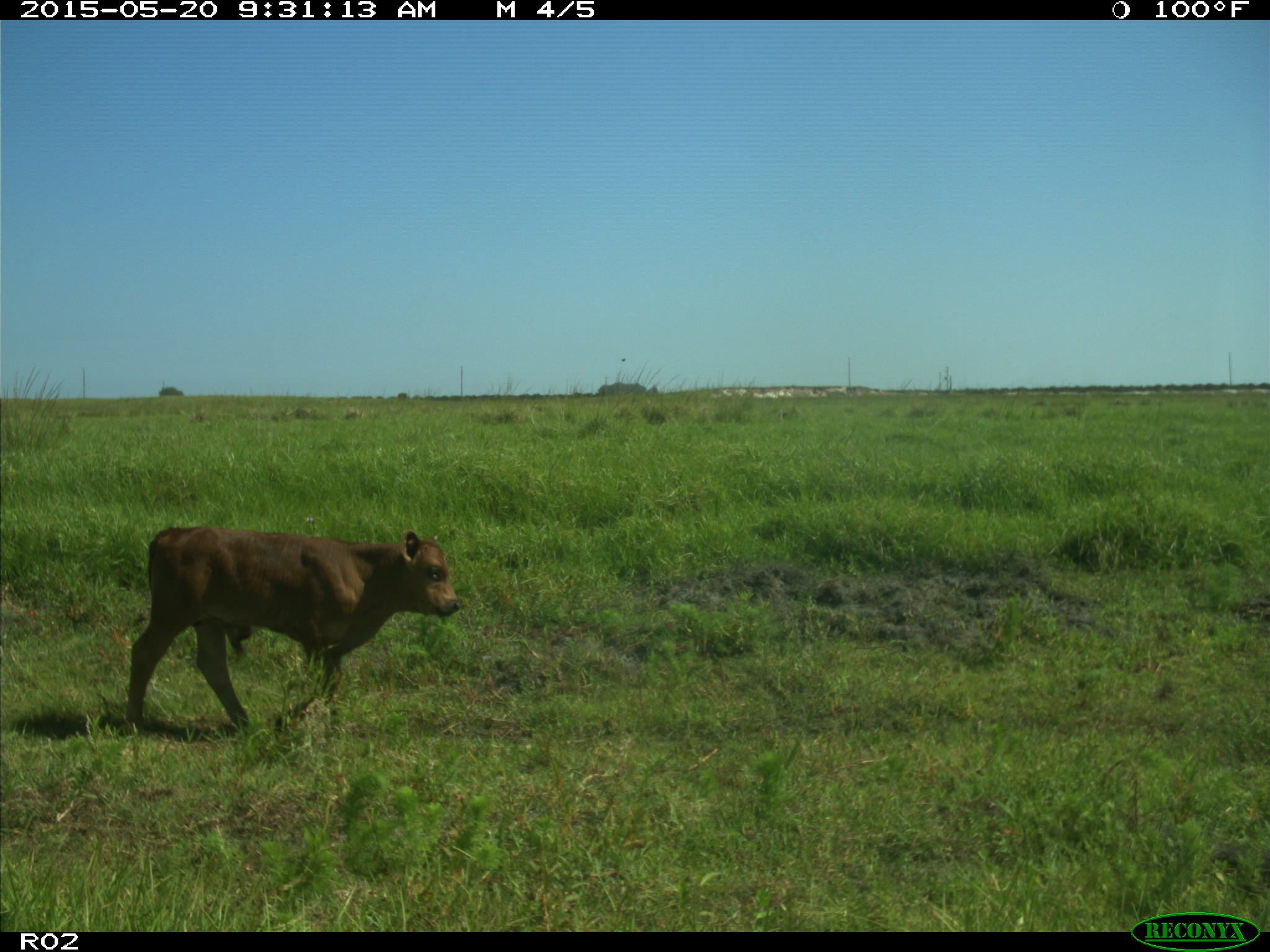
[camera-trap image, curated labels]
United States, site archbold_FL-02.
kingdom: Animalia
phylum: Chordata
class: Mammalia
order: Artiodactyla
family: Bovidae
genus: Bos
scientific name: Bos taurus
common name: domestic cow